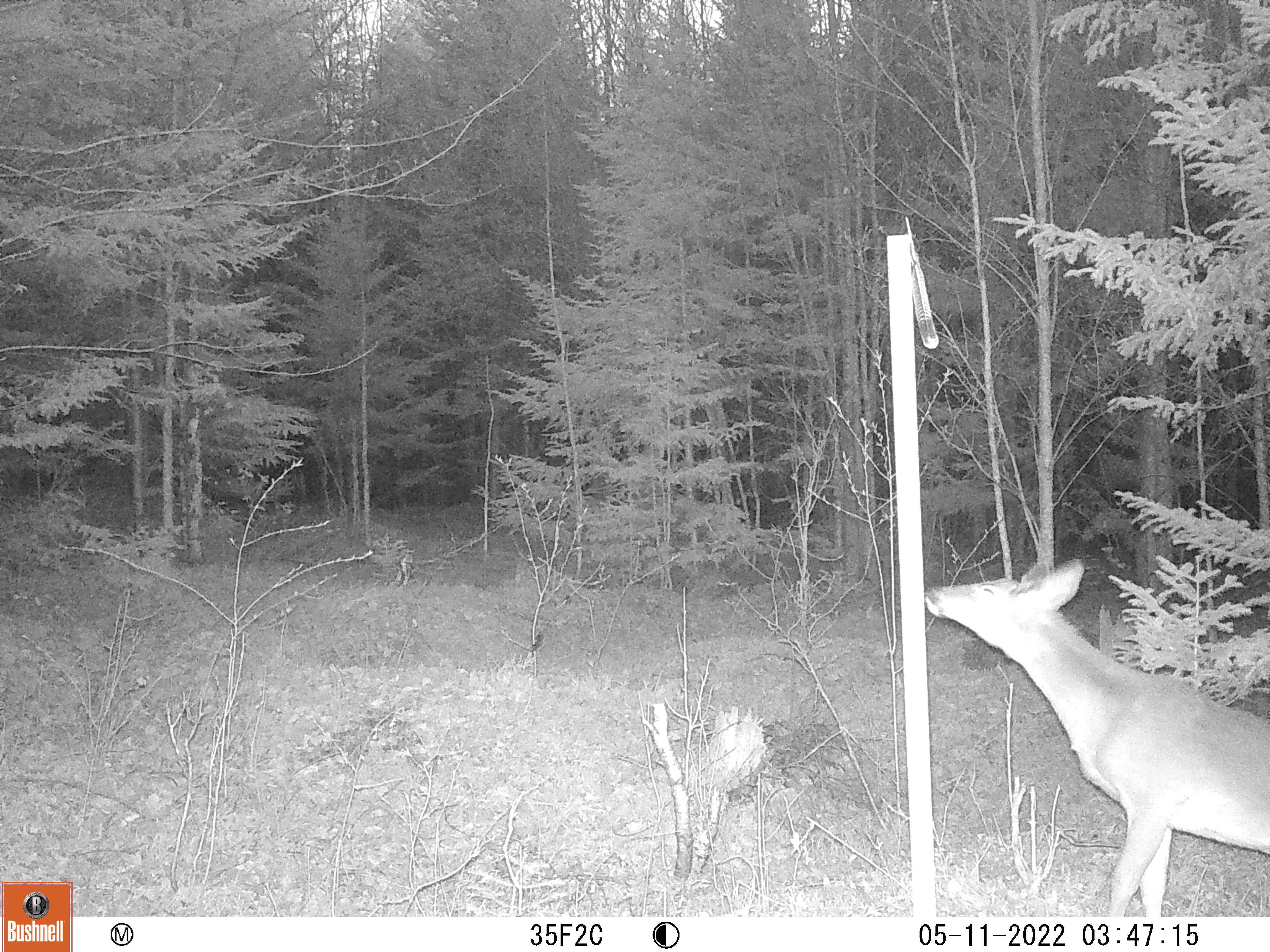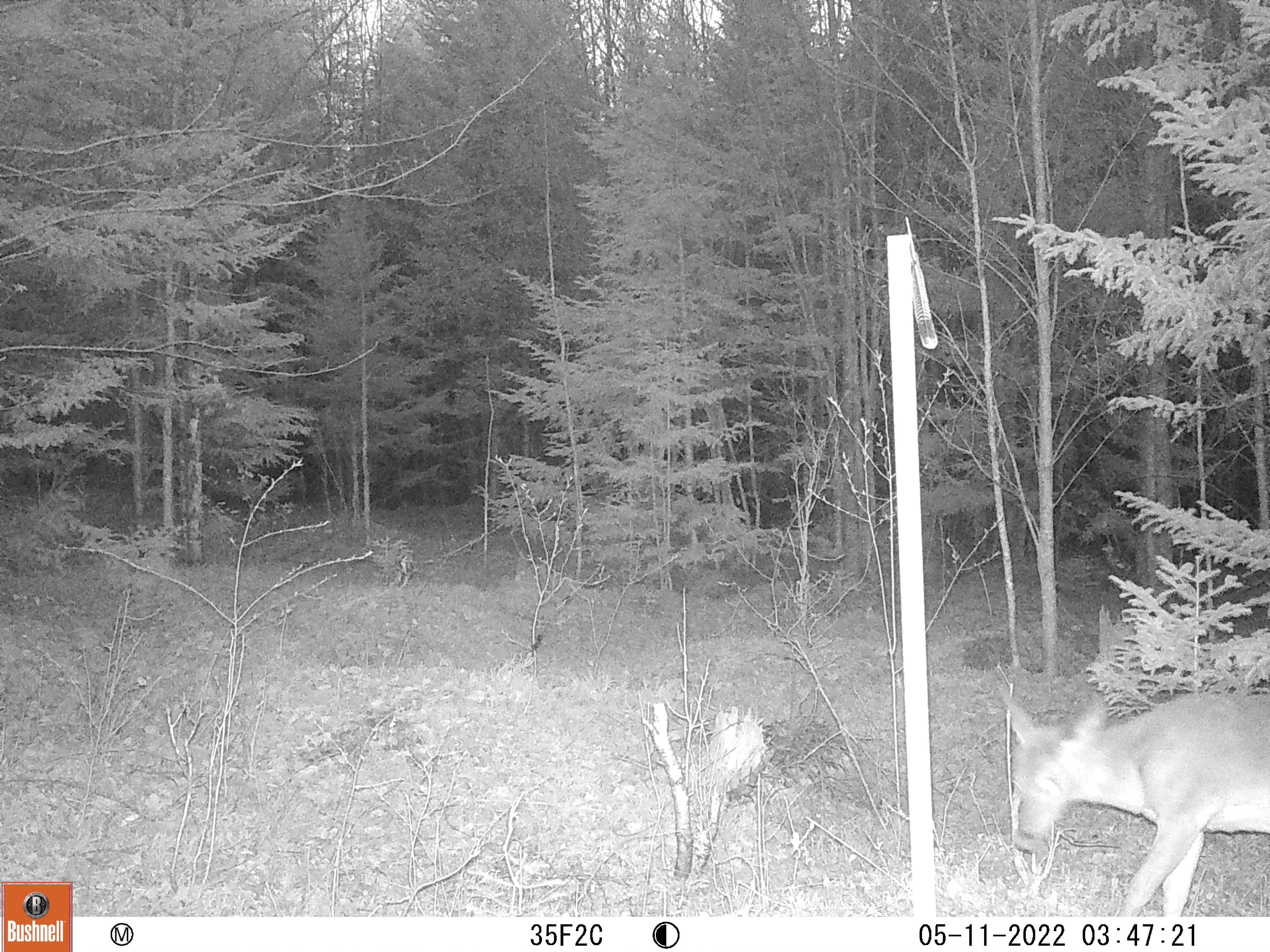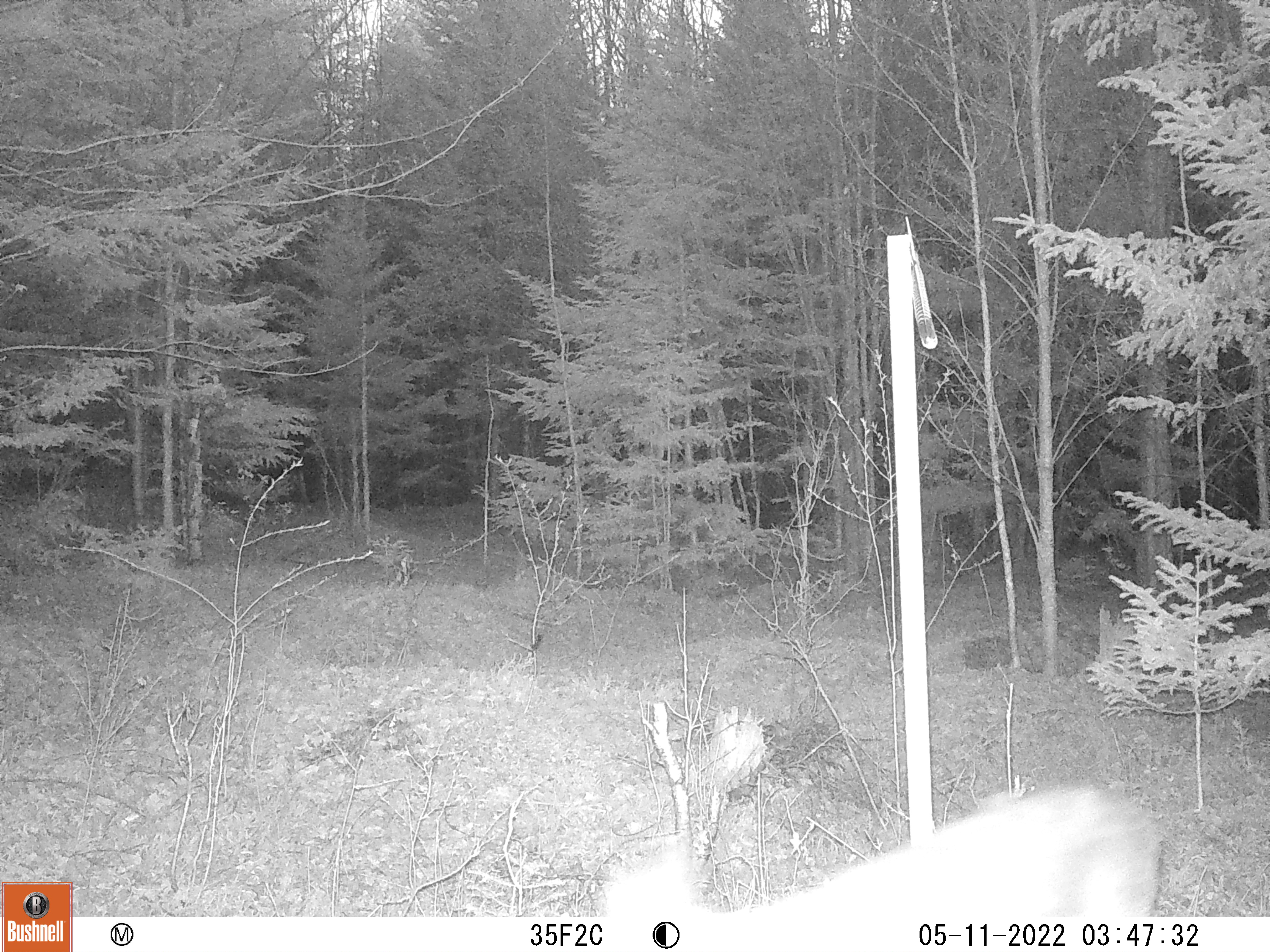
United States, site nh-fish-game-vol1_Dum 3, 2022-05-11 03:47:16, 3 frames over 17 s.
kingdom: Animalia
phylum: Chordata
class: Mammalia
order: Artiodactyla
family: Cervidae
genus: Odocoileus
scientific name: Odocoileus virginianus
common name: white-tailed deer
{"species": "white-tailed deer (Odocoileus virginianus)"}